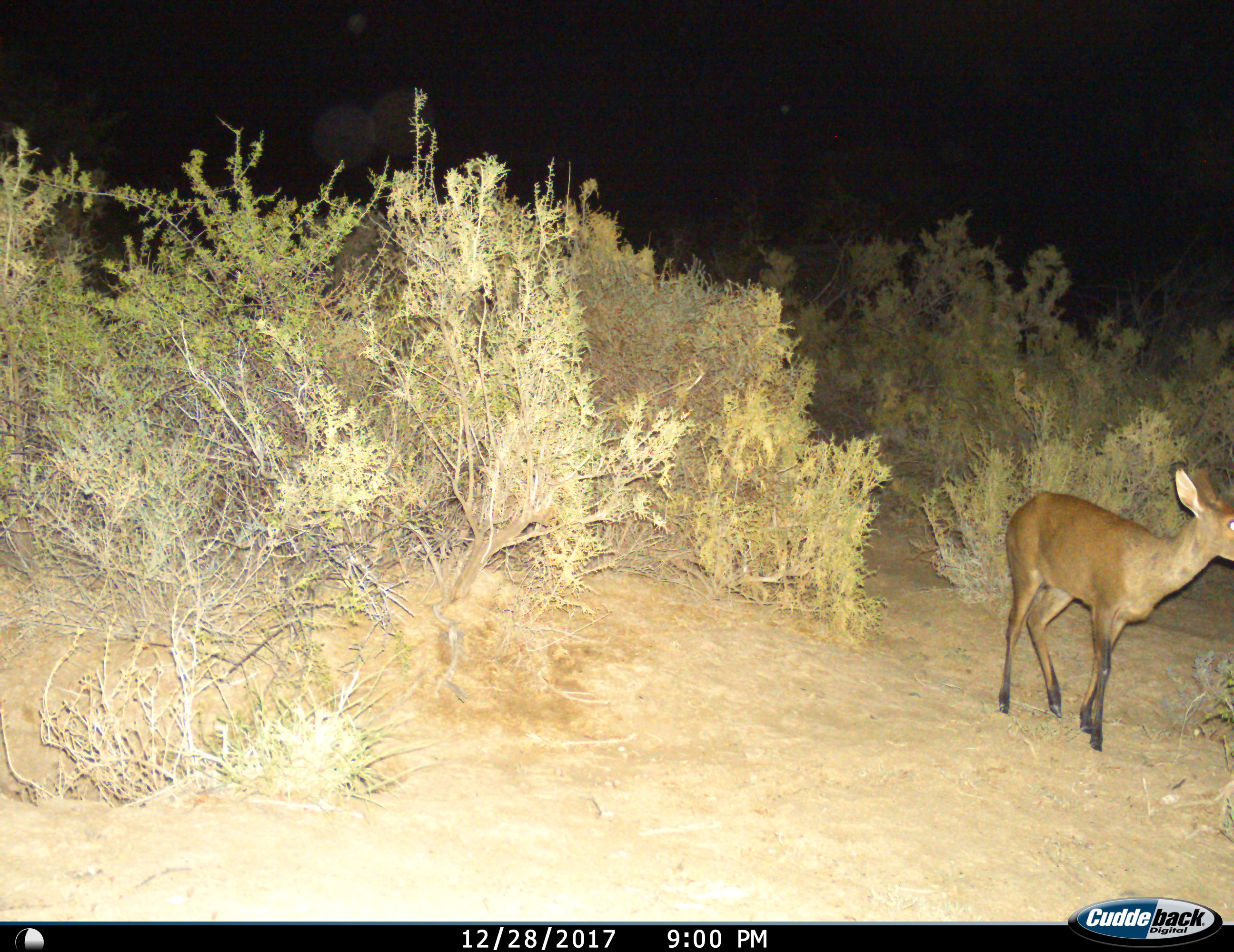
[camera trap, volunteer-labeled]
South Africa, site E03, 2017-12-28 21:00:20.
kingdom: Animalia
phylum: Chordata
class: Mammalia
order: Artiodactyla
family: Bovidae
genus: Cephalophus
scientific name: Cephalophus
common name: duiker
Duiker (Cephalophus), count 1. Behavior (volunteer vote fractions): standing 80%, resting 0%, moving 20%, interacting 0%. Young present (vote fraction): 0%. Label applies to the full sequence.